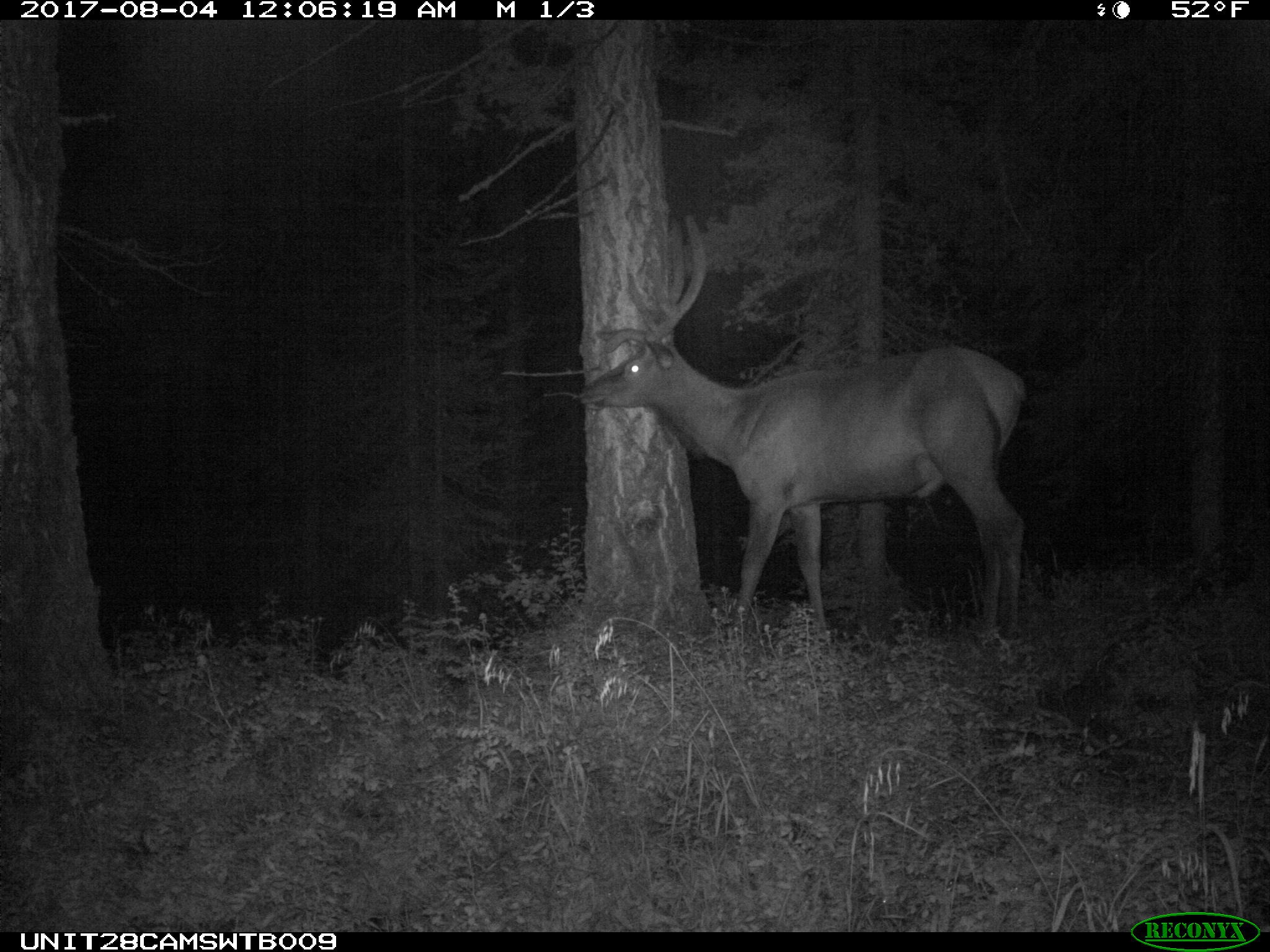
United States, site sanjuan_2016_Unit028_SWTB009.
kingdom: Animalia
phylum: Chordata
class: Mammalia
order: Artiodactyla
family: Cervidae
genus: Cervus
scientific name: Cervus elaphus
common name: red deer